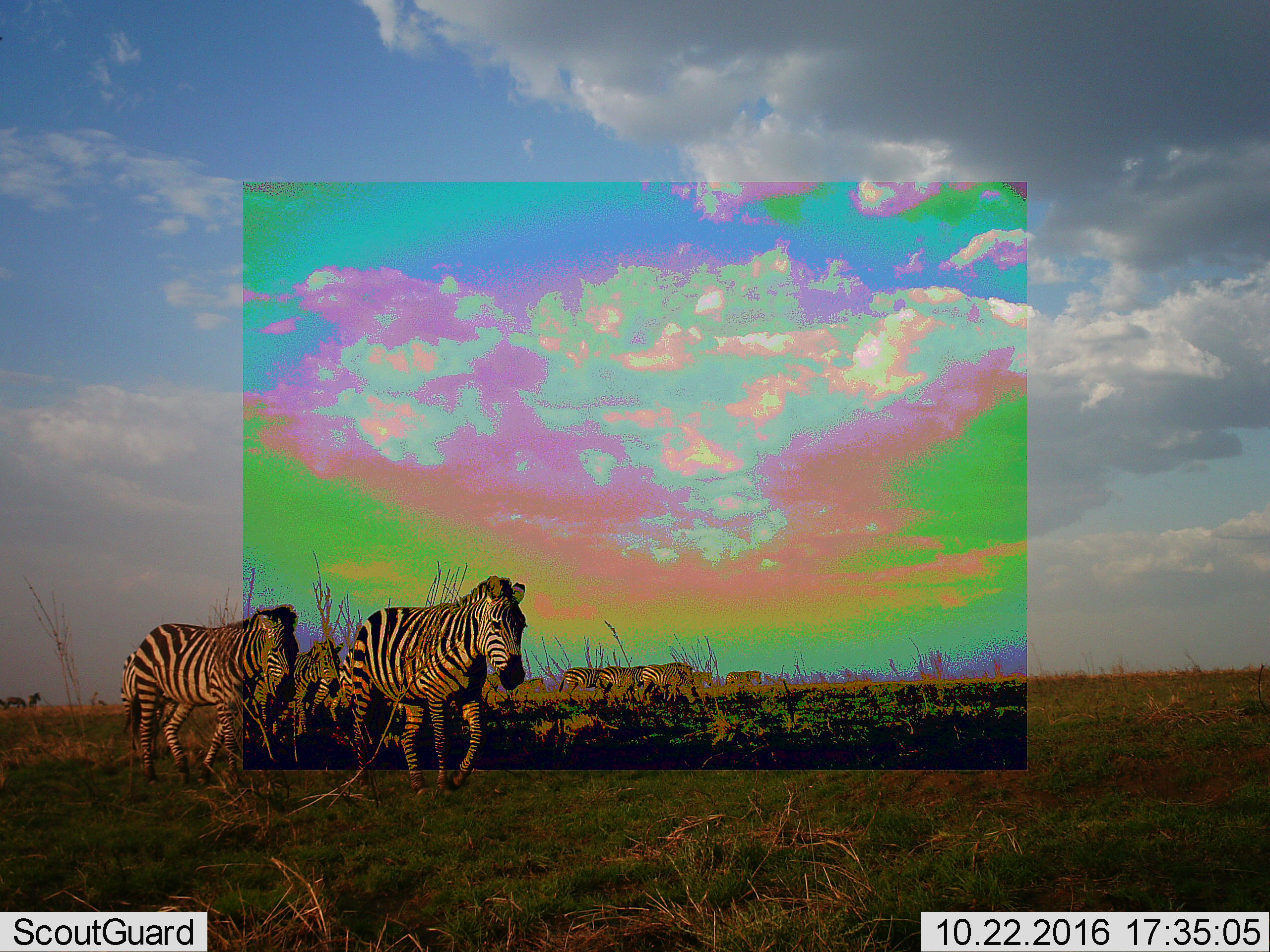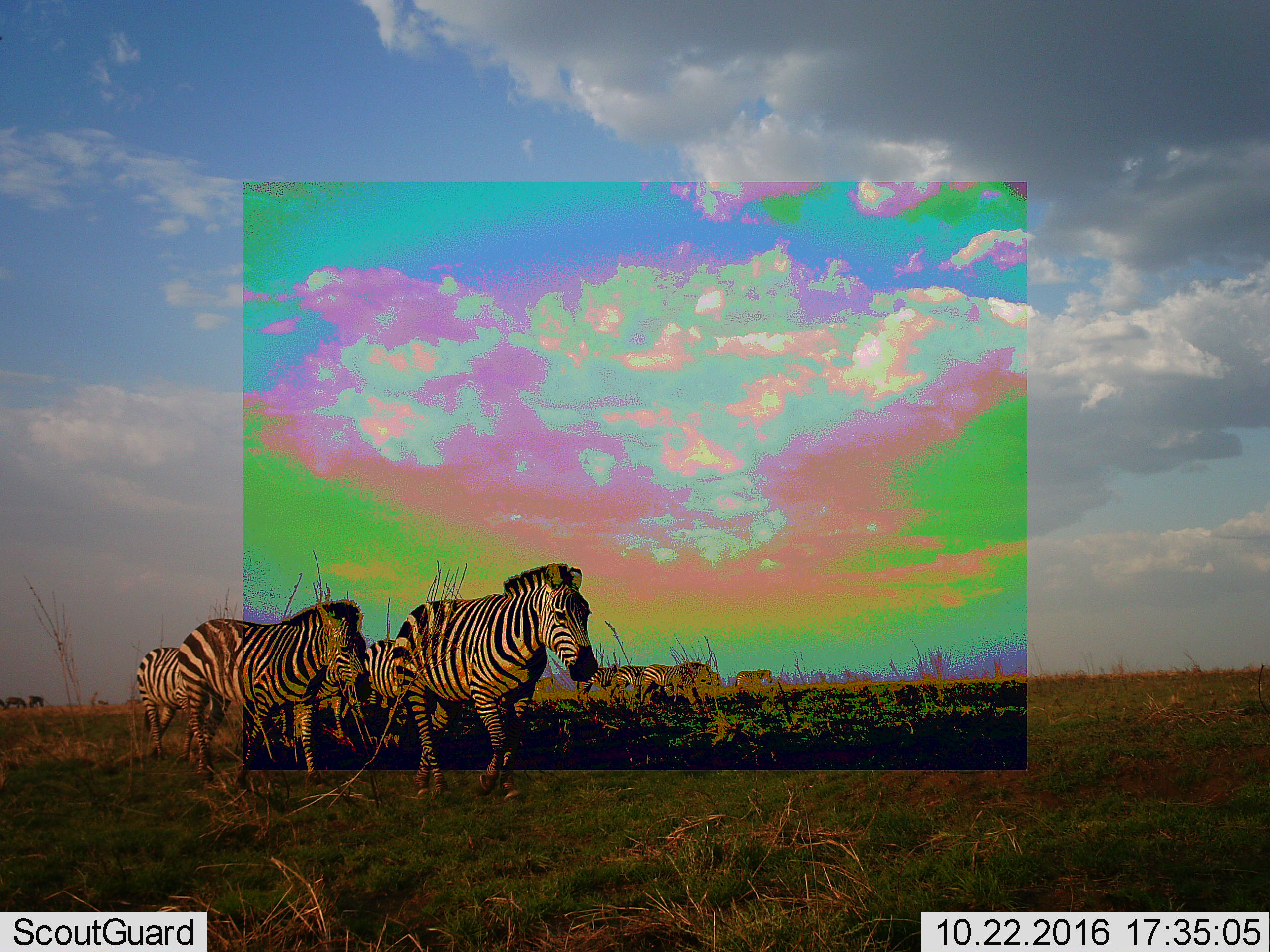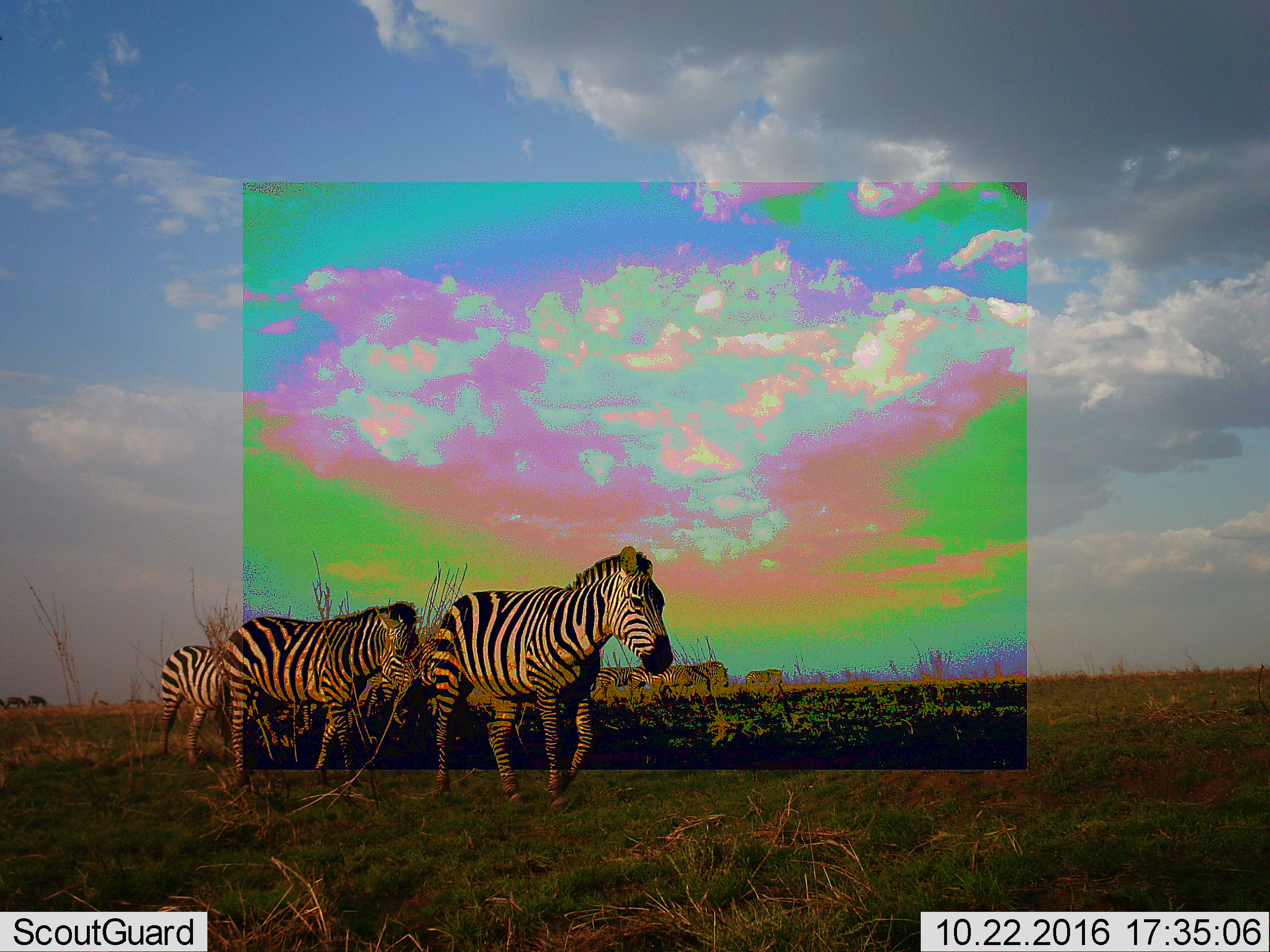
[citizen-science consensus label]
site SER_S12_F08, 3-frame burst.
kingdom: Animalia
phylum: Chordata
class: Mammalia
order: Perissodactyla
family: Equidae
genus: Equus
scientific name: Equus quagga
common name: plains zebra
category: zebraplains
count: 11-50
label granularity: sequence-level